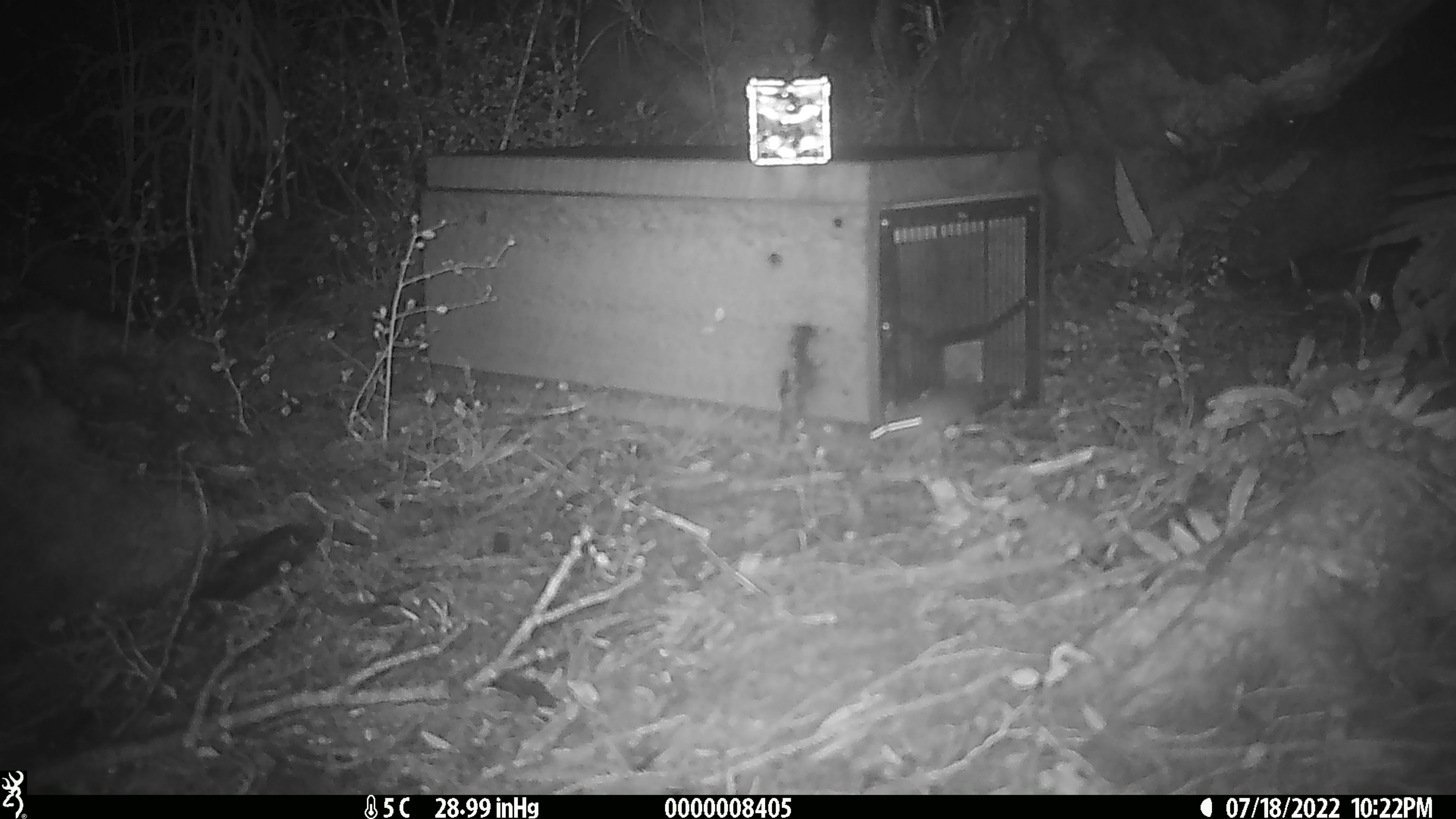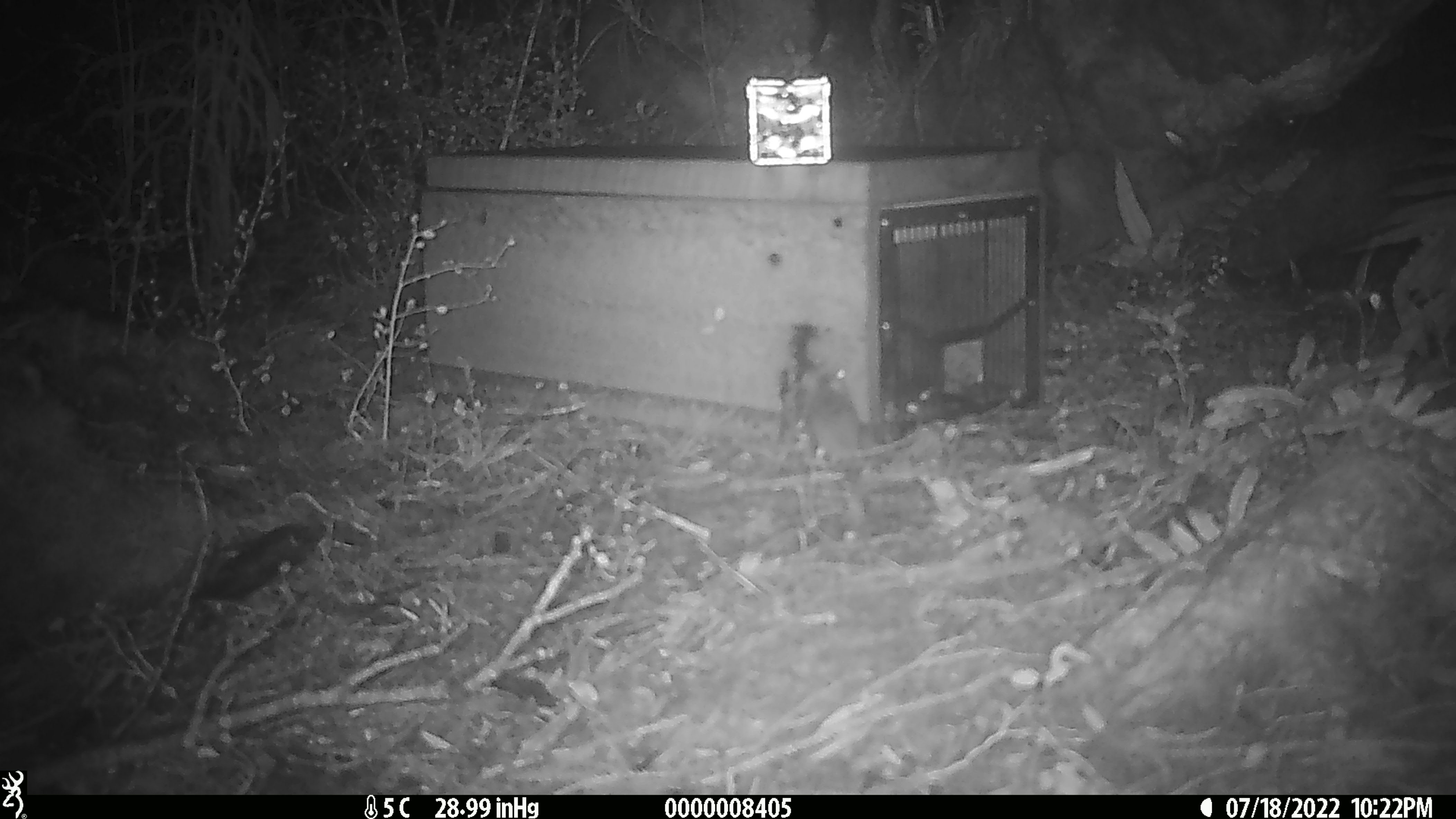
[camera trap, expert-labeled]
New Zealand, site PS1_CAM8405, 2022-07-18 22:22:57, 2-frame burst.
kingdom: Animalia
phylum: Chordata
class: Mammalia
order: Rodentia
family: Muridae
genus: Mus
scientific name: Mus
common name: mouse